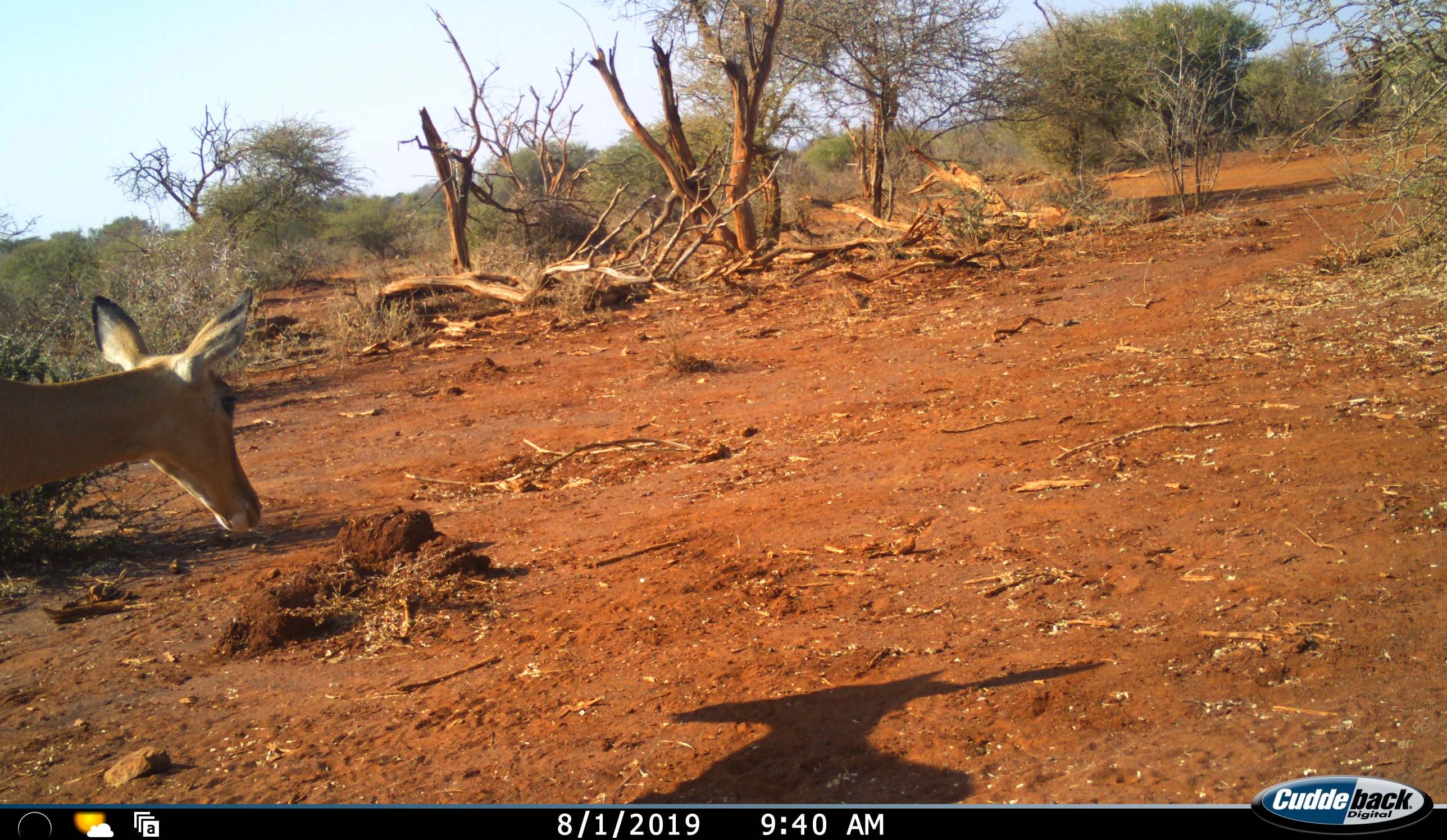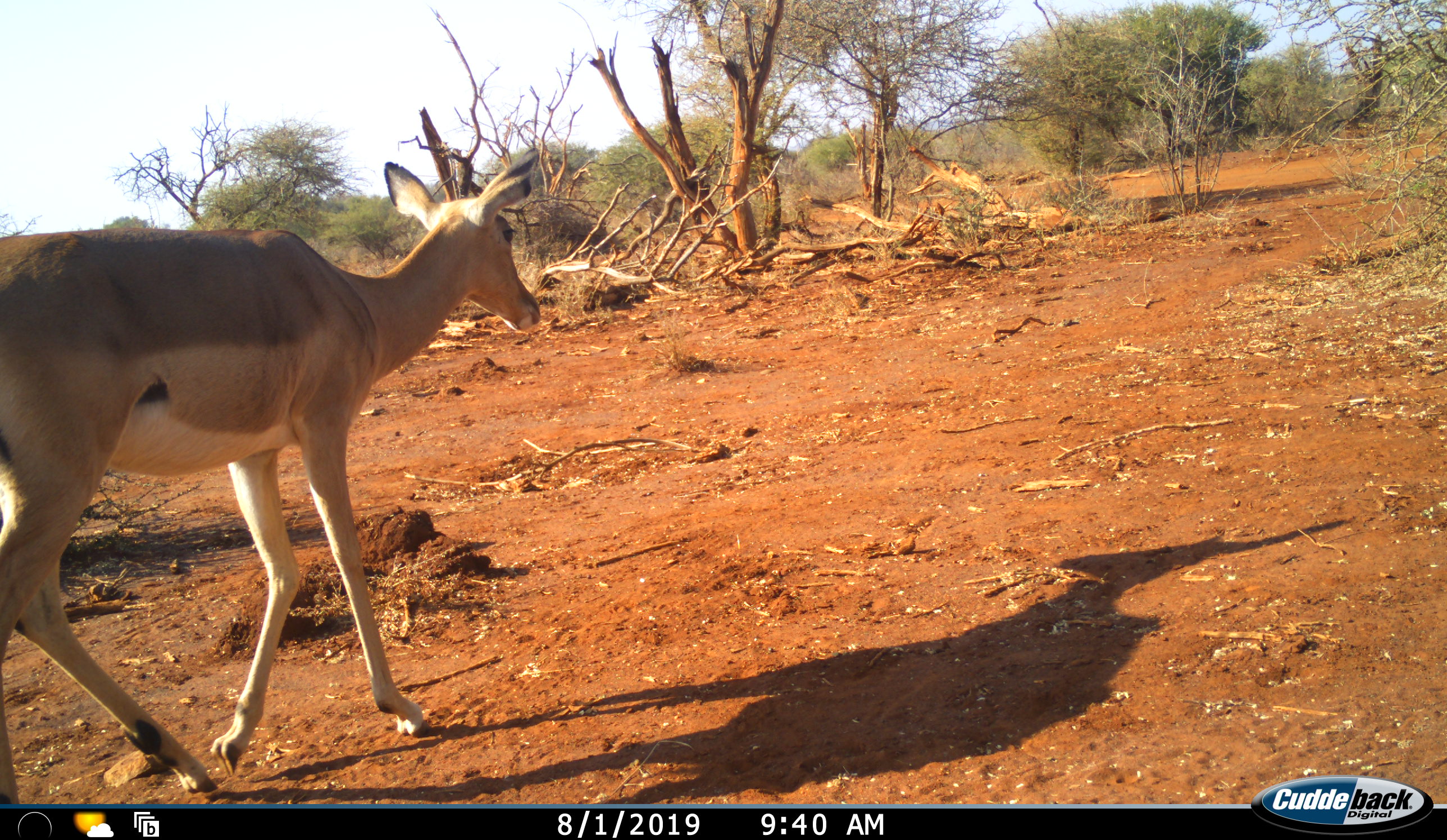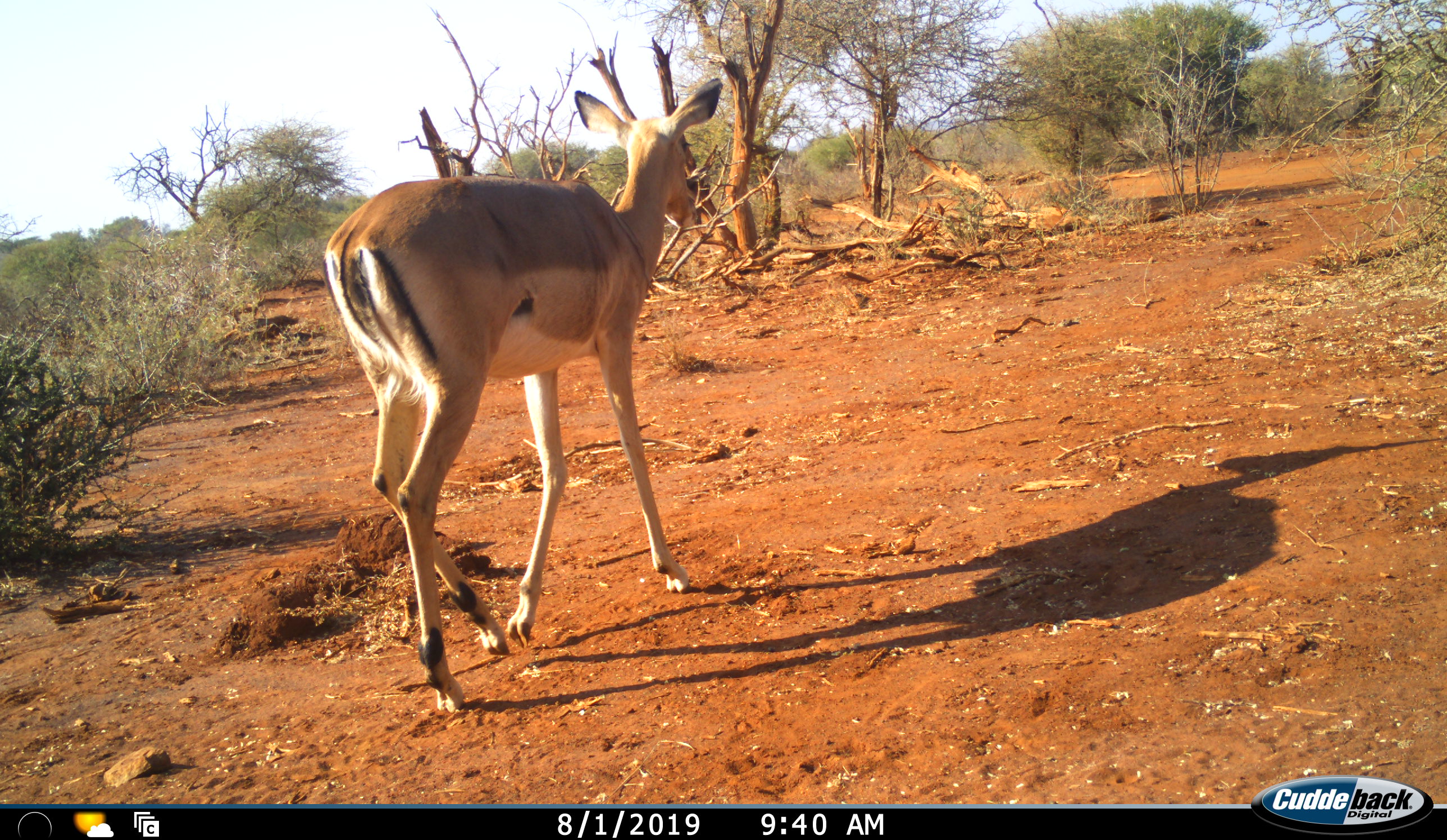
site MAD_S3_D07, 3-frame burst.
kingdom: Animalia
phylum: Chordata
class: Mammalia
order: Artiodactyla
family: Bovidae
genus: Aepyceros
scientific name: Aepyceros melampus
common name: impala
Impala (Aepyceros melampus), count 1. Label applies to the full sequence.